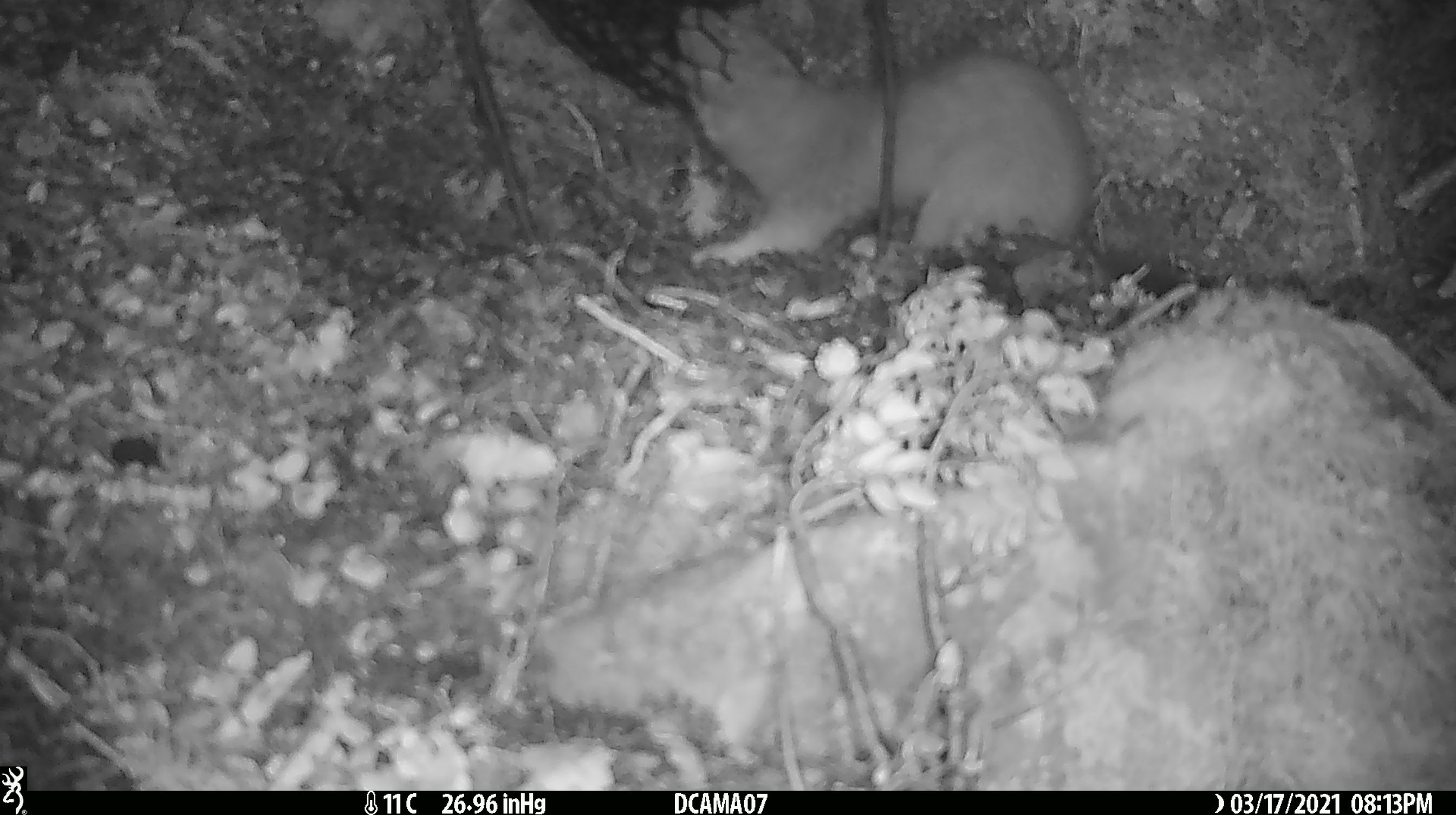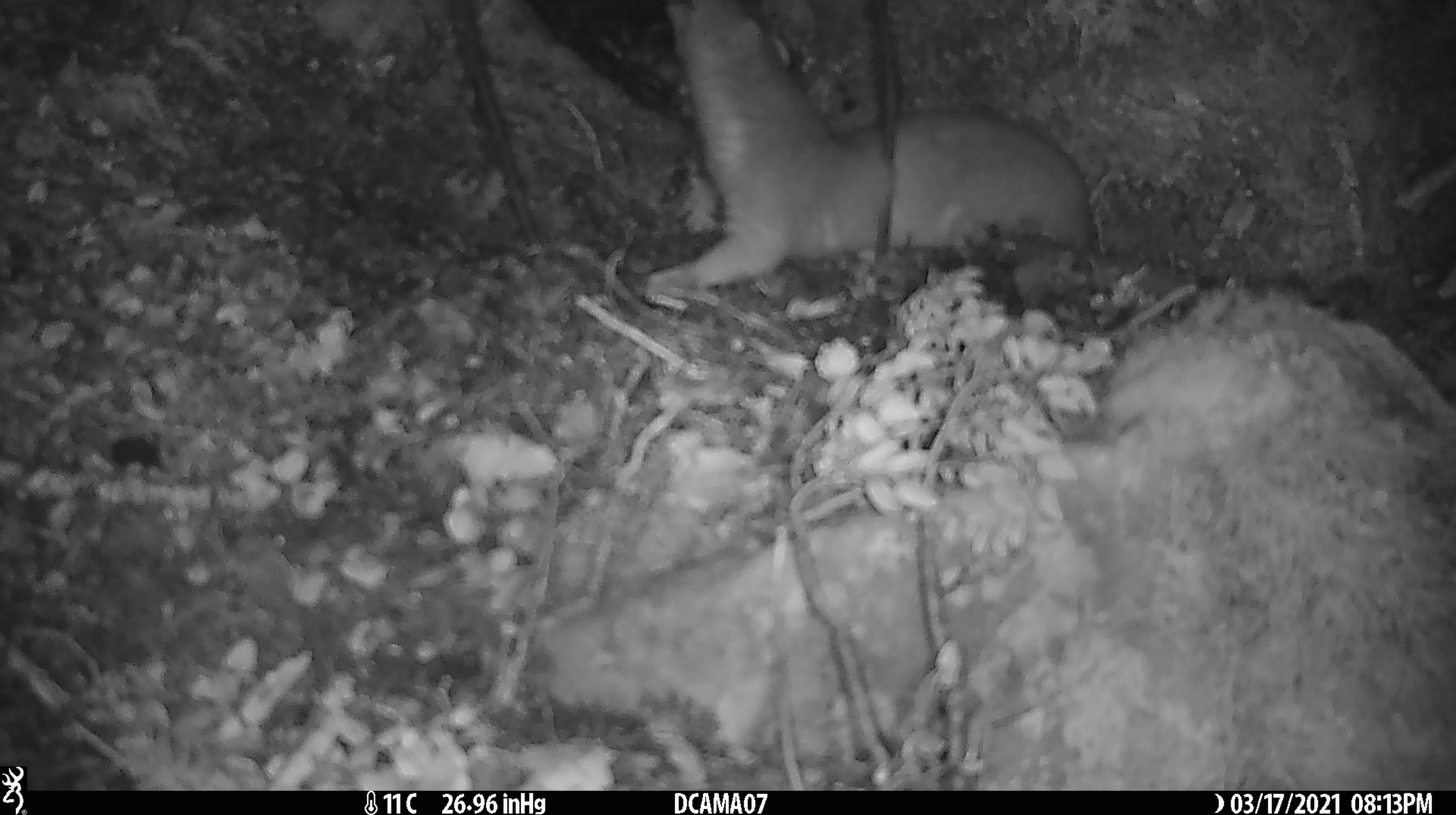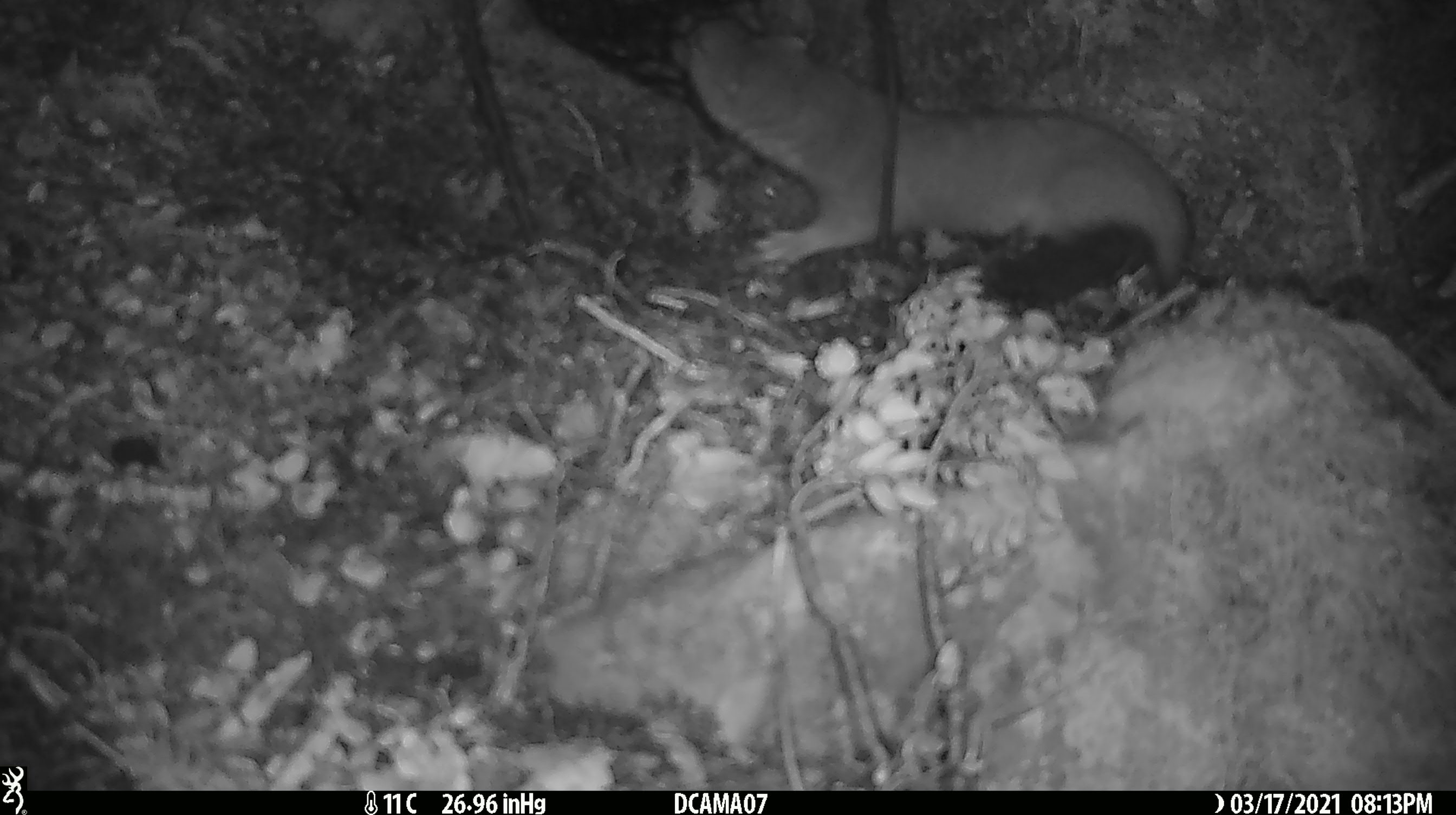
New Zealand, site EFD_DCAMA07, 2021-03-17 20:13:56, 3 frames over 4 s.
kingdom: Animalia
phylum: Chordata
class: Mammalia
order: Carnivora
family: Mustelidae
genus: Mustela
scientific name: Mustela erminea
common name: stoat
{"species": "stoat (Mustela erminea)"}